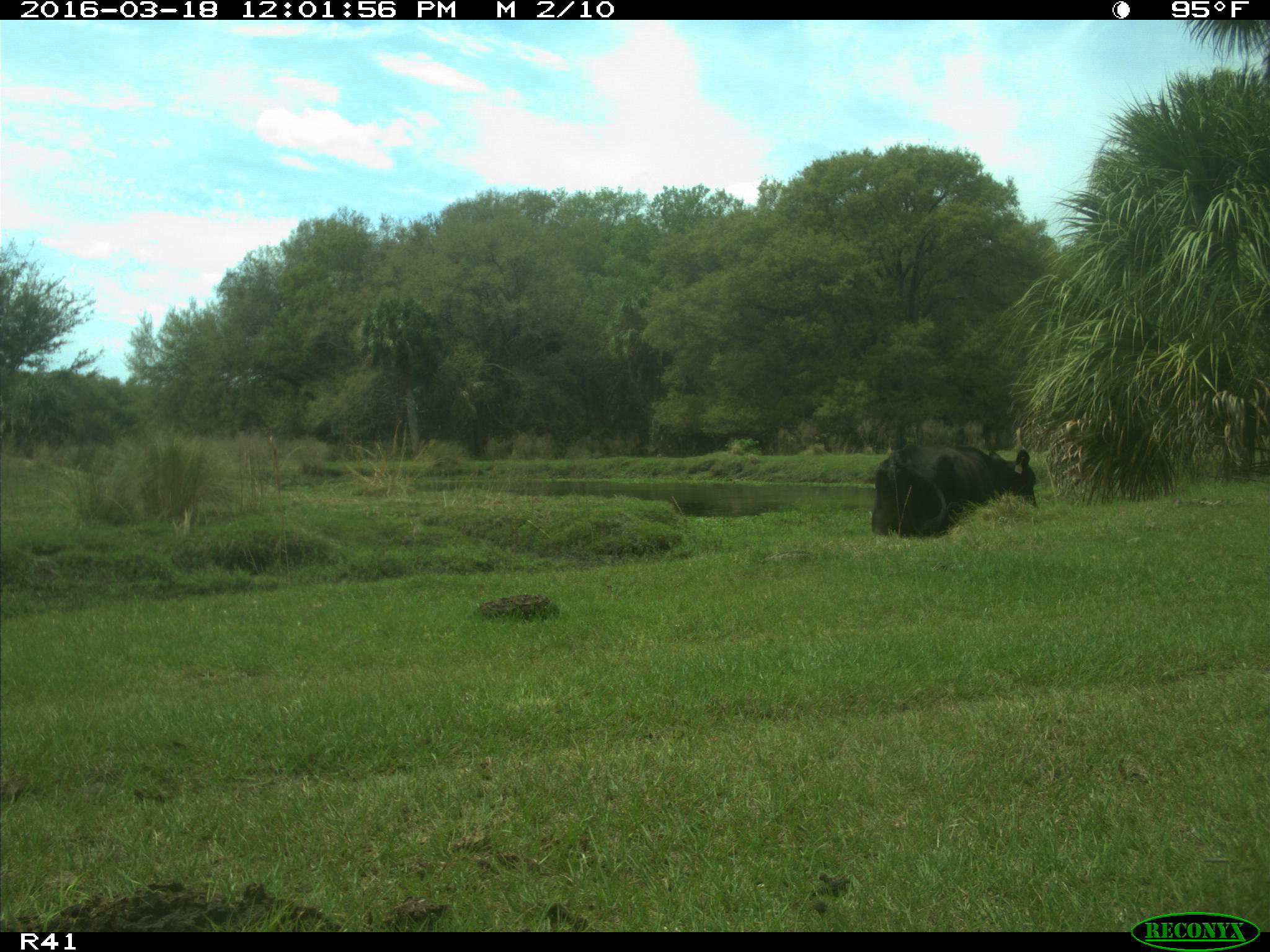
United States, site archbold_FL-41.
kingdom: Animalia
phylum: Chordata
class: Mammalia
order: Artiodactyla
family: Bovidae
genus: Bos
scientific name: Bos taurus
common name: domestic cow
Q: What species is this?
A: Bos taurus (domestic cow).